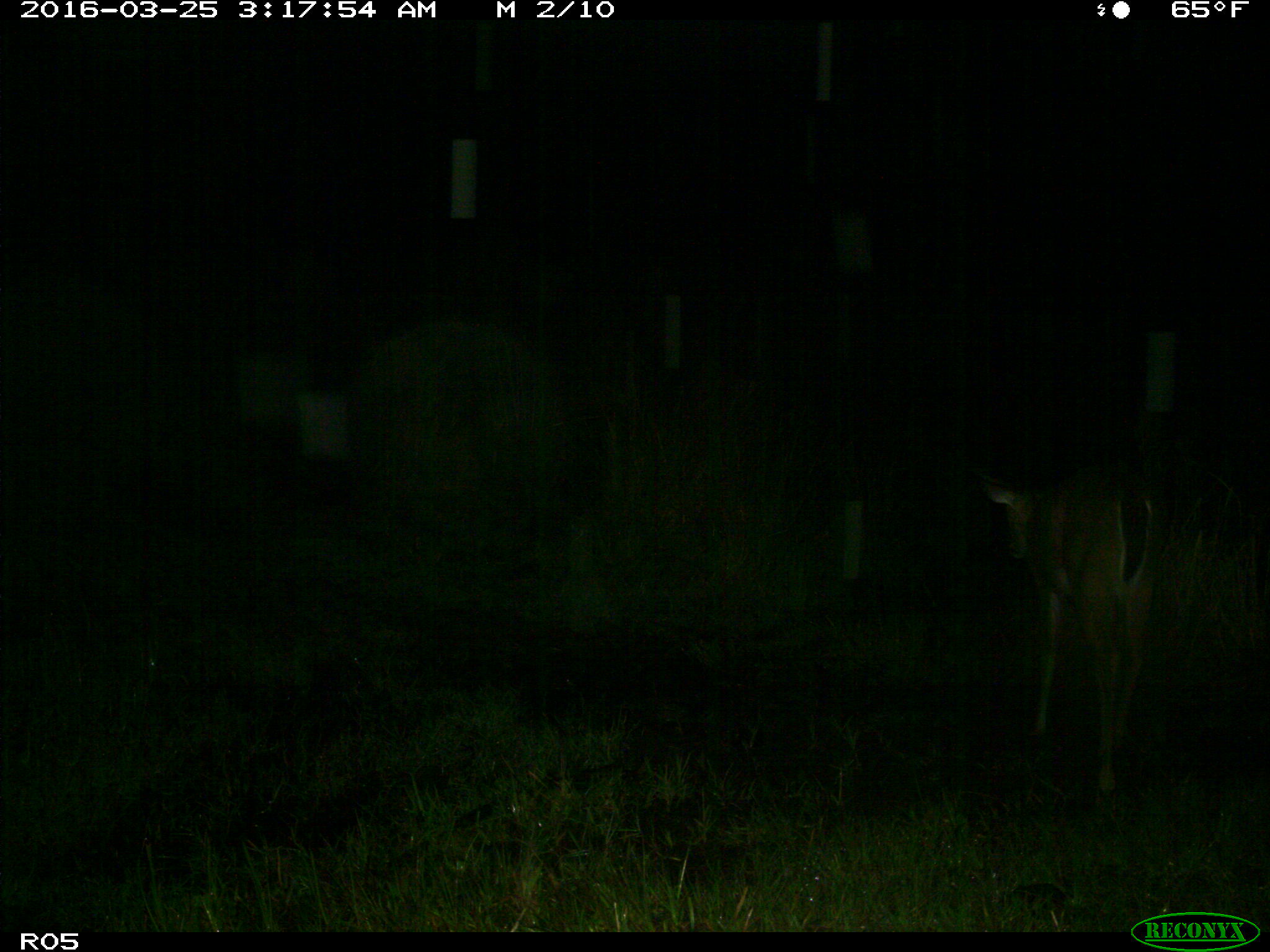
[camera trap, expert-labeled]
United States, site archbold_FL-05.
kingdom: Animalia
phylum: Chordata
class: Mammalia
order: Artiodactyla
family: Cervidae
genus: Odocoileus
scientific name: Odocoileus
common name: deer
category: unidentified deer